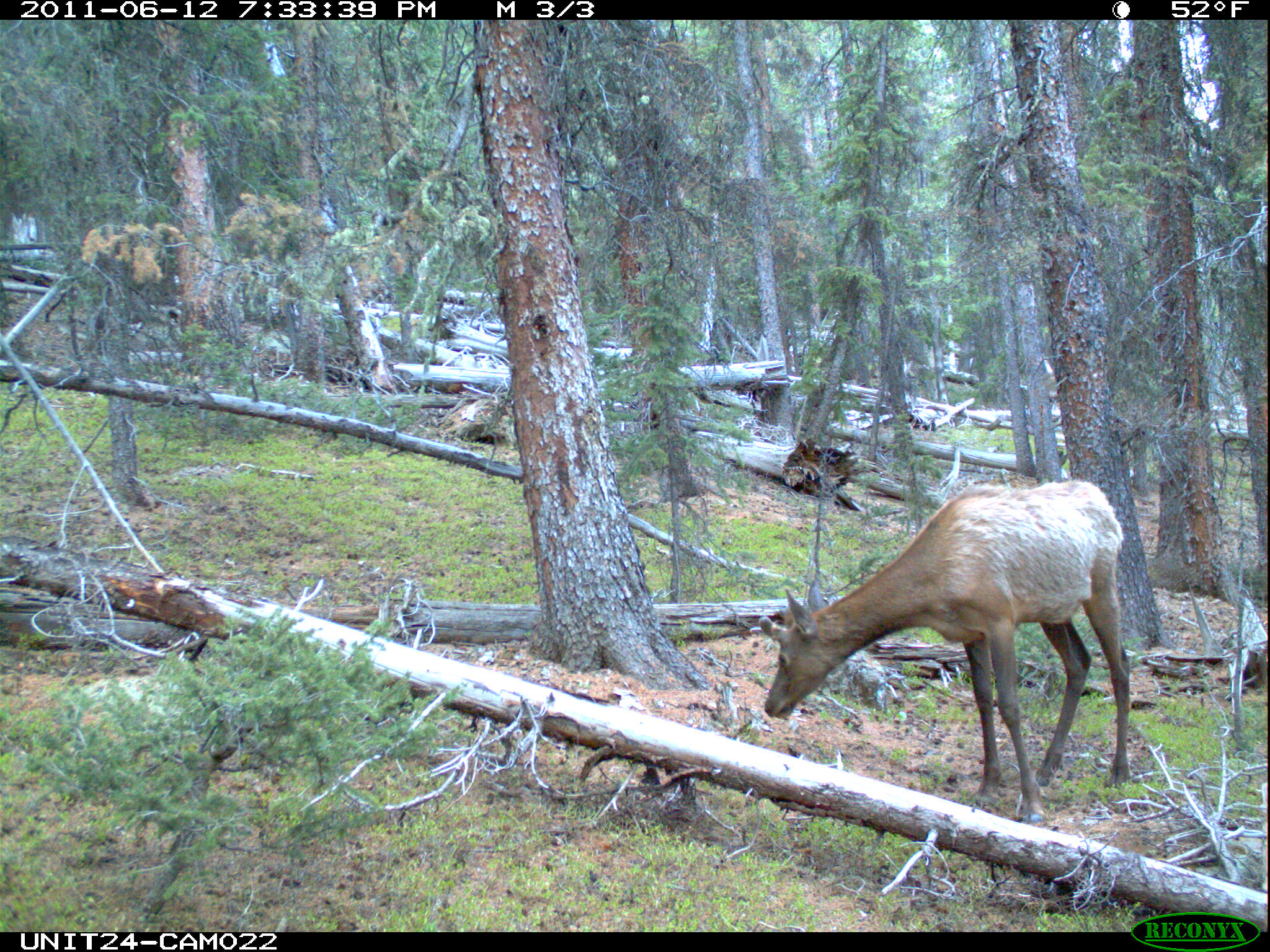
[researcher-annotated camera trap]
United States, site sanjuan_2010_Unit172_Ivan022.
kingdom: Animalia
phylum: Chordata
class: Mammalia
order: Artiodactyla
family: Cervidae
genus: Cervus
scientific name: Cervus elaphus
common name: red deer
Cervus elaphus (red deer).